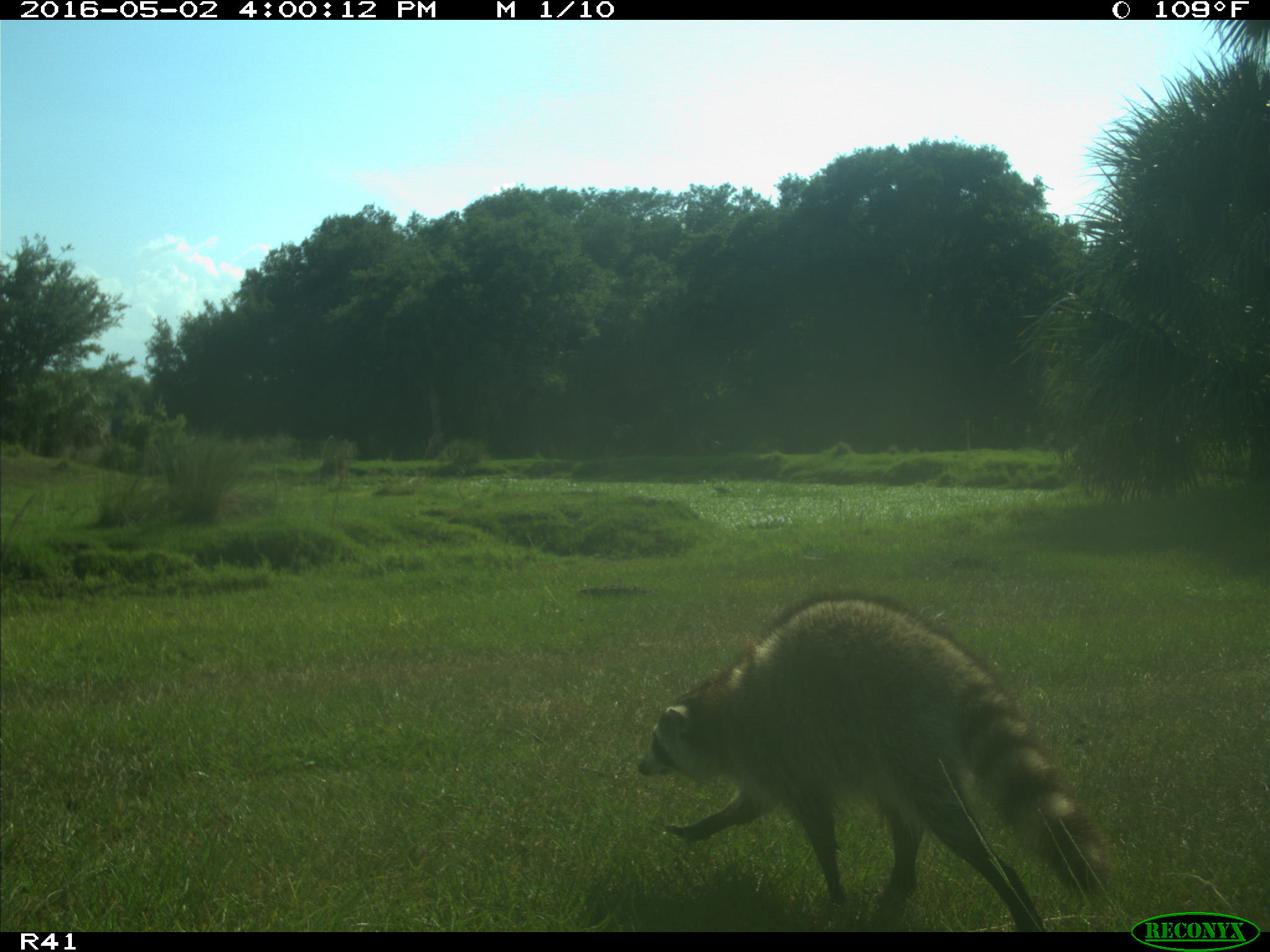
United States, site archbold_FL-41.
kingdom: Animalia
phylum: Chordata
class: Mammalia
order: Carnivora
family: Procyonidae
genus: Procyon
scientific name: Procyon lotor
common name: common raccoon